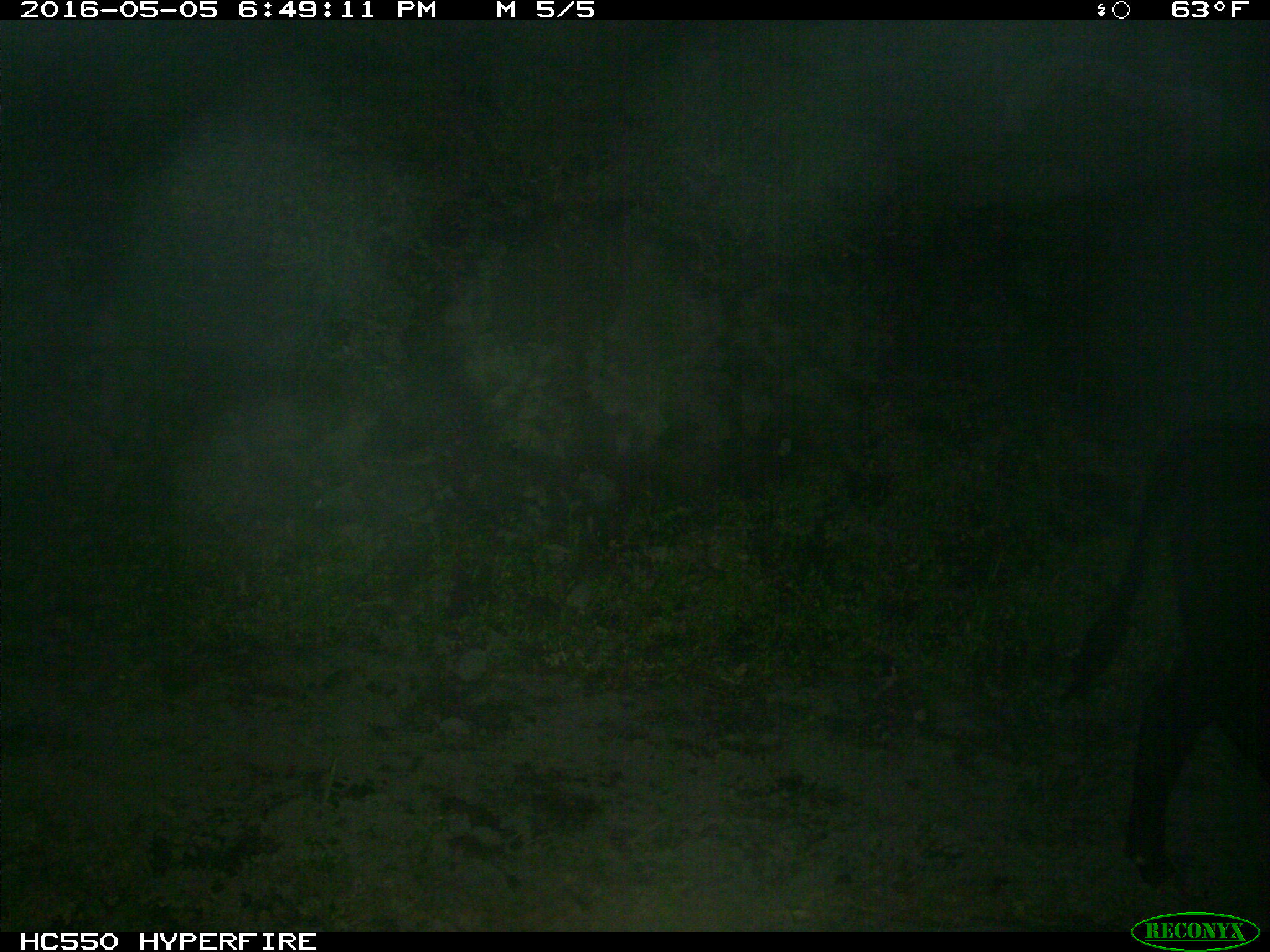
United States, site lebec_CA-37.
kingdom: Animalia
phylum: Chordata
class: Mammalia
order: Artiodactyla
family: Bovidae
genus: Bos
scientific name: Bos taurus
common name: domestic cow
Bos taurus (domestic cow).